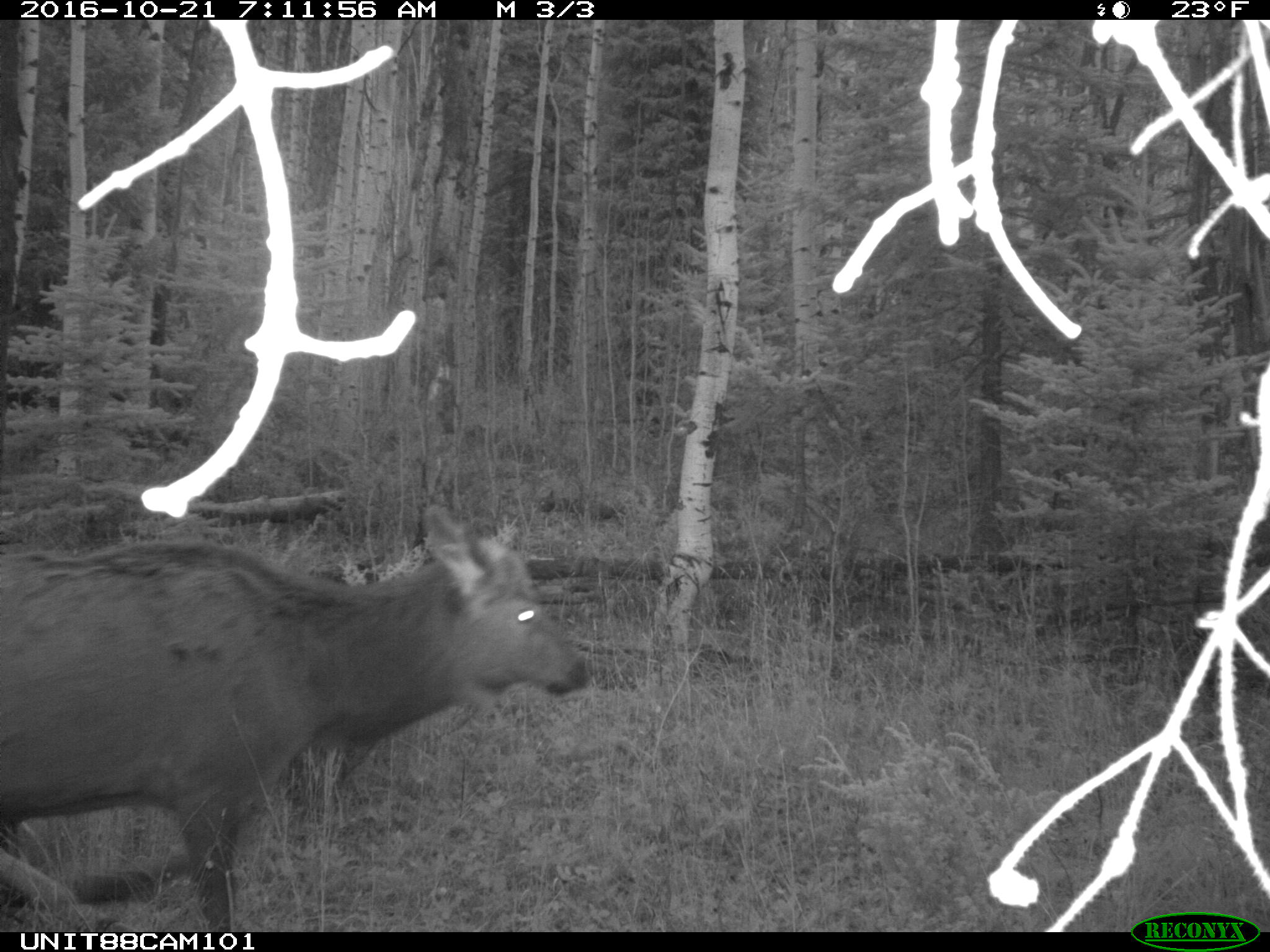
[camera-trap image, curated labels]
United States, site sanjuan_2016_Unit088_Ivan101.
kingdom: Animalia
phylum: Chordata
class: Mammalia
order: Artiodactyla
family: Cervidae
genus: Cervus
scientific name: Cervus elaphus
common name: red deer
Cervus elaphus (red deer).